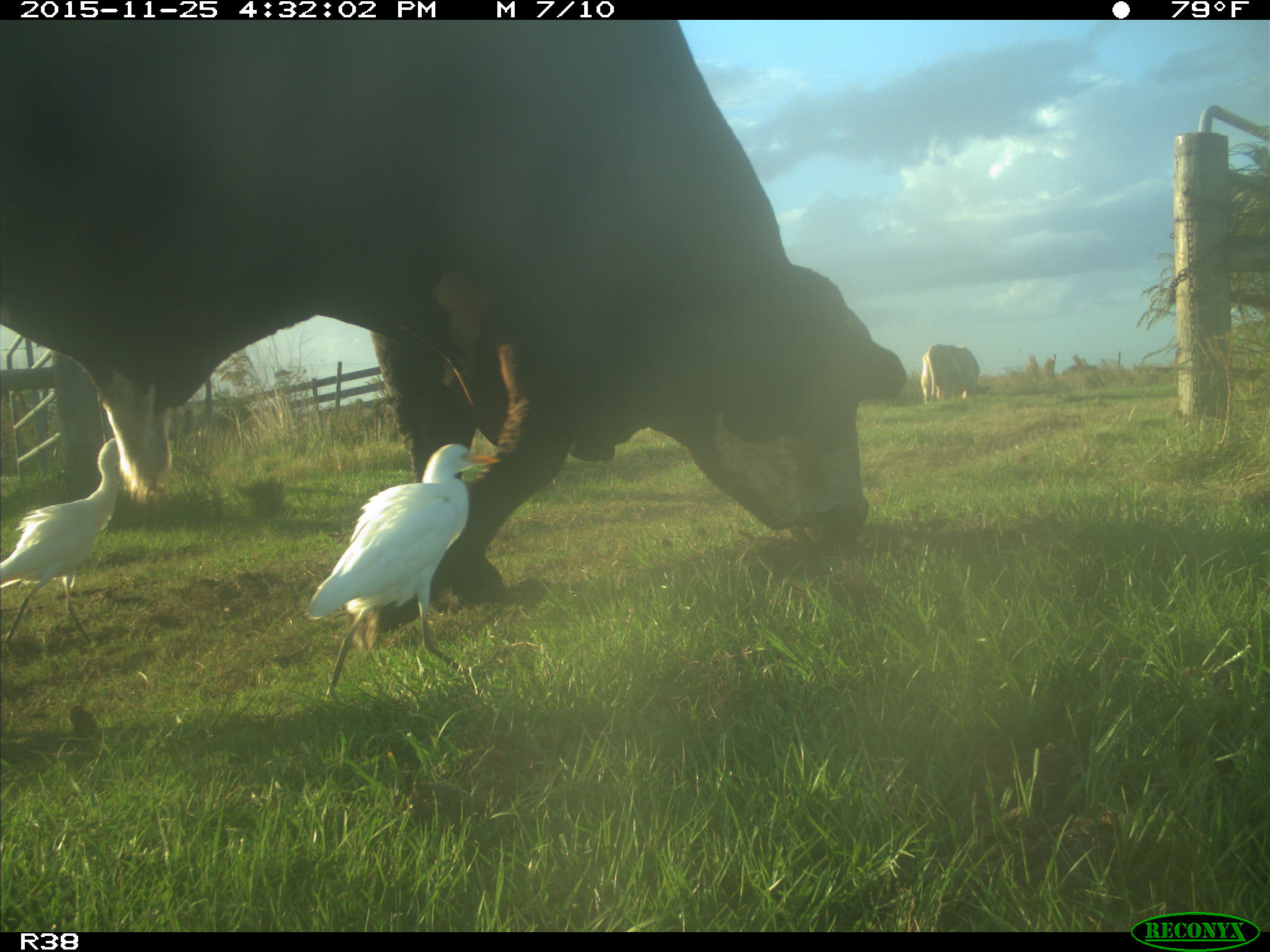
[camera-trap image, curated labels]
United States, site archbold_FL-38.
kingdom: Animalia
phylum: Chordata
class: Mammalia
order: Artiodactyla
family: Bovidae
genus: Bos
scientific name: Bos taurus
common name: domestic cow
Bos taurus (domestic cow).